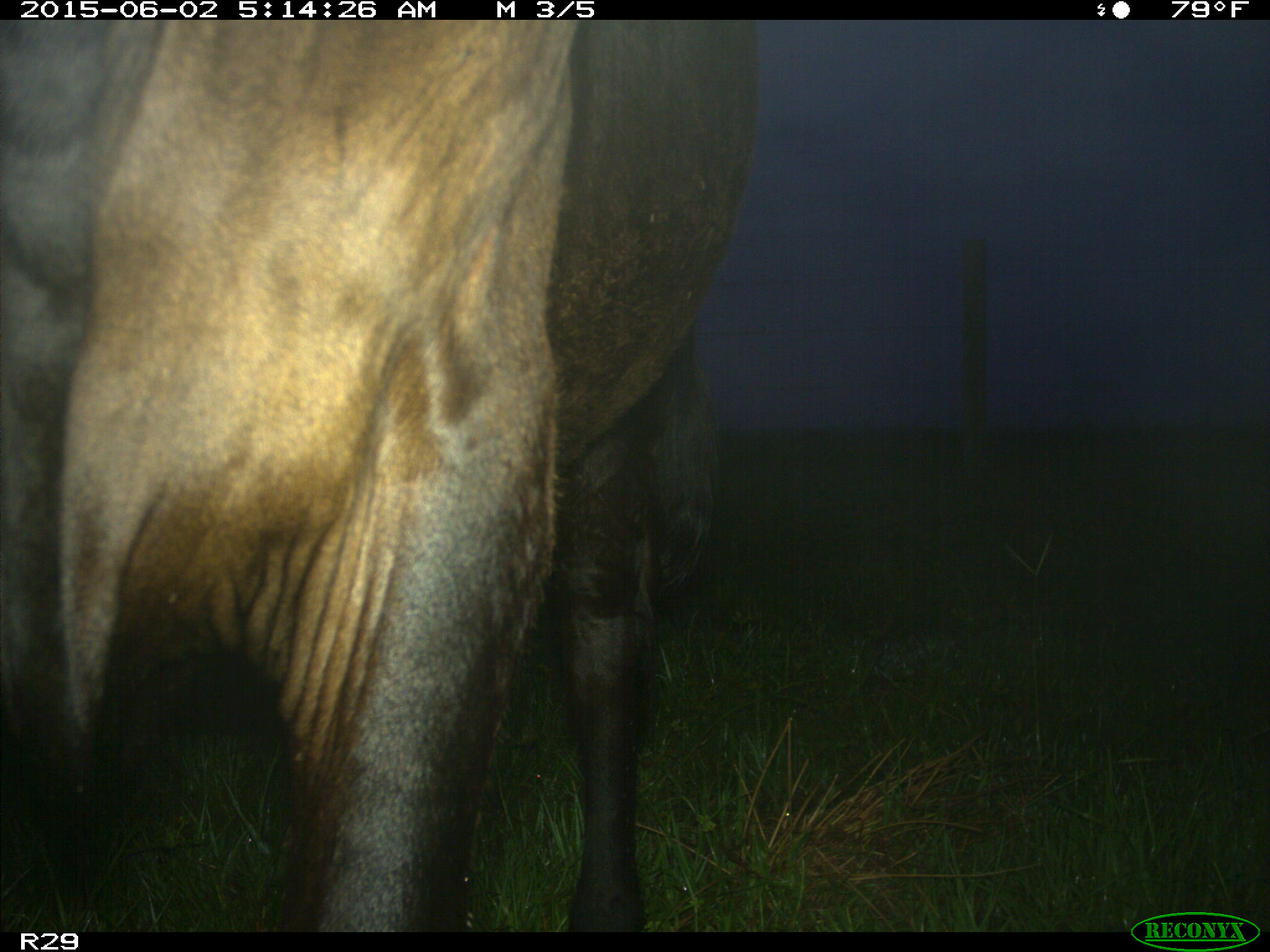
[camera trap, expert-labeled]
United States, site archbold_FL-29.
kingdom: Animalia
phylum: Chordata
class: Mammalia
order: Artiodactyla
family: Bovidae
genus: Bos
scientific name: Bos taurus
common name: domestic cow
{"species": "Bos taurus (domestic cow)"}